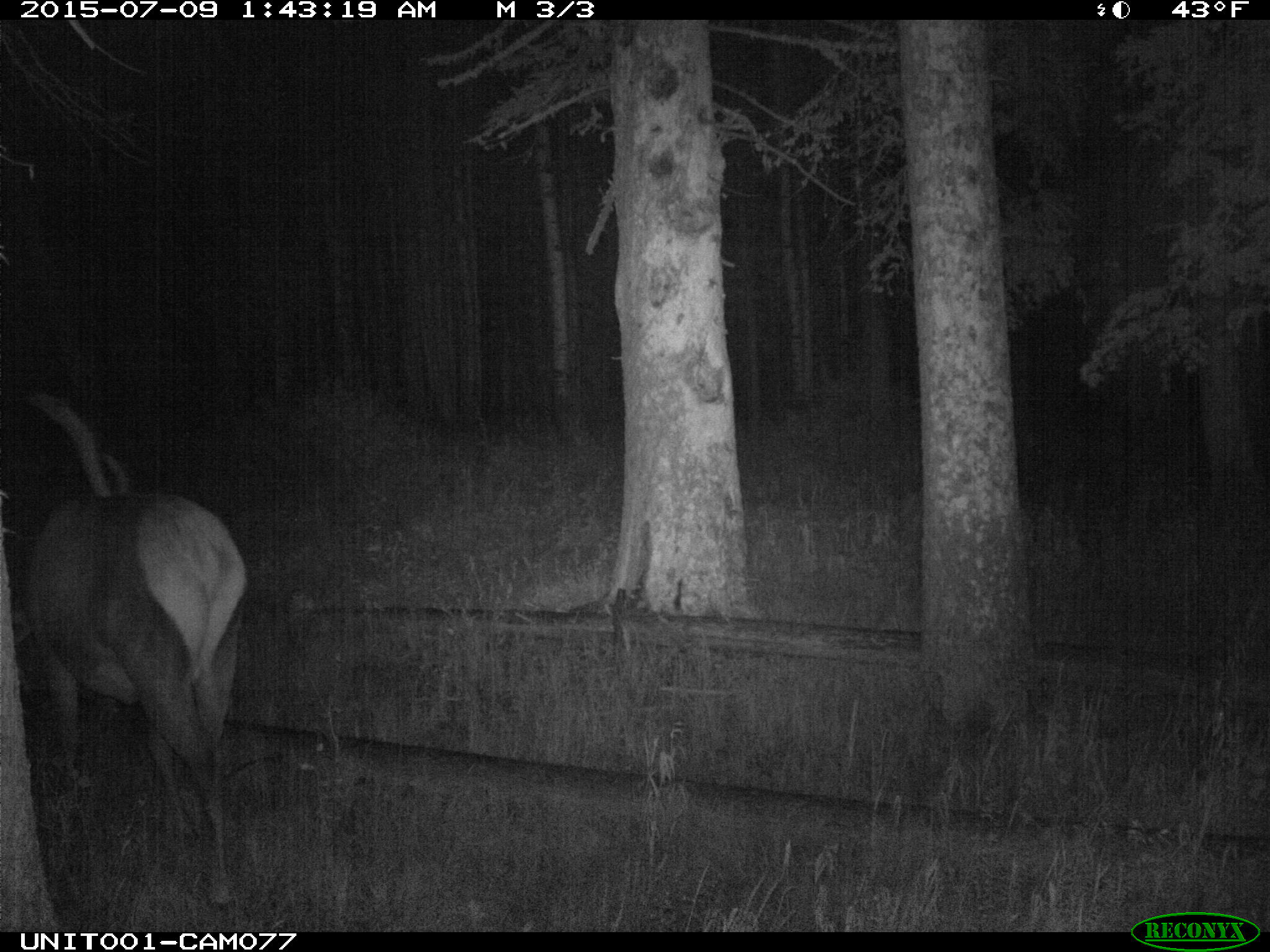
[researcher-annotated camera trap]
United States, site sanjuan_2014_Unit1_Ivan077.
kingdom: Animalia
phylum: Chordata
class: Mammalia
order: Artiodactyla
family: Cervidae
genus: Cervus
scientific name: Cervus elaphus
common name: red deer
Cervus elaphus (red deer).